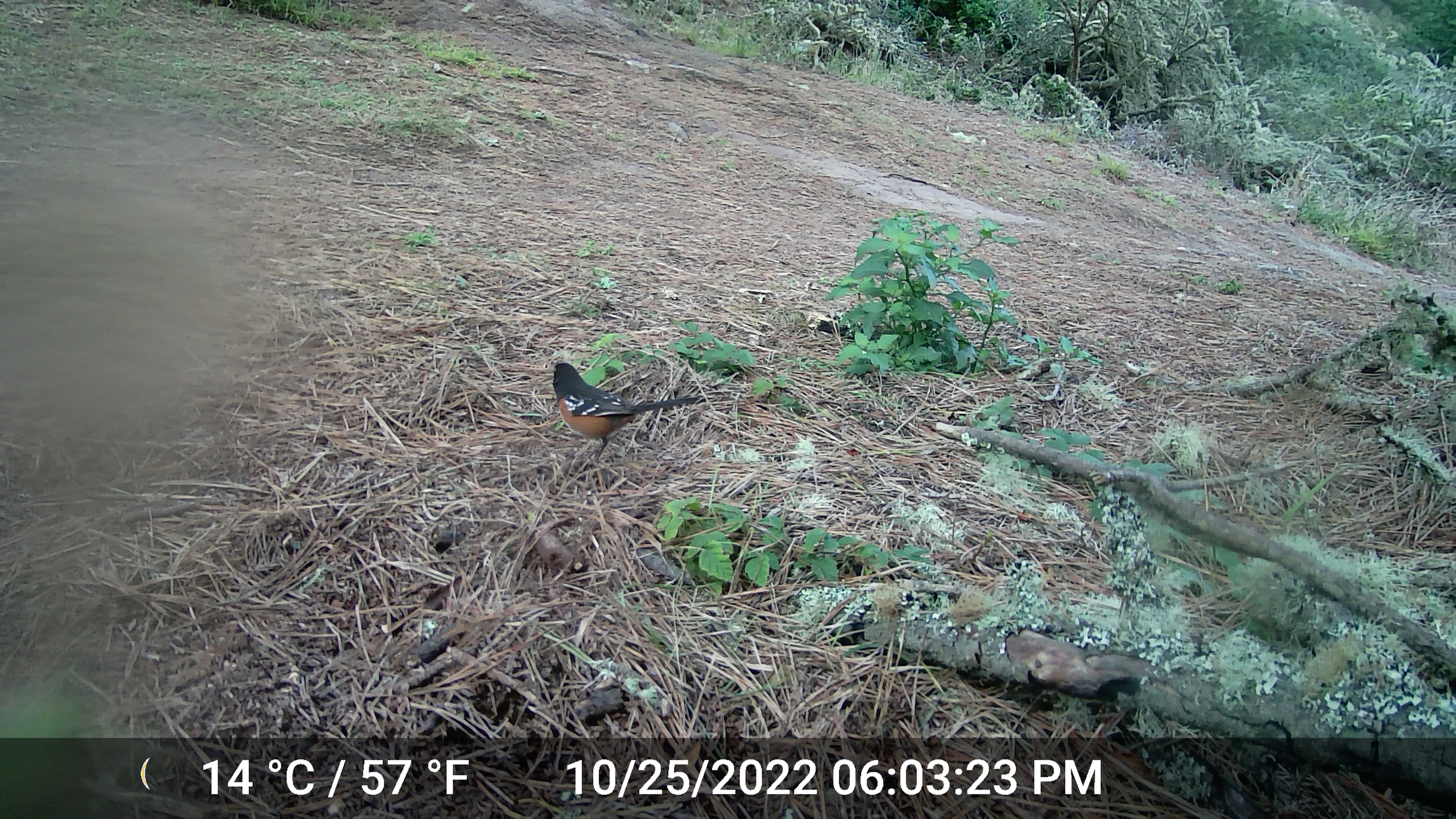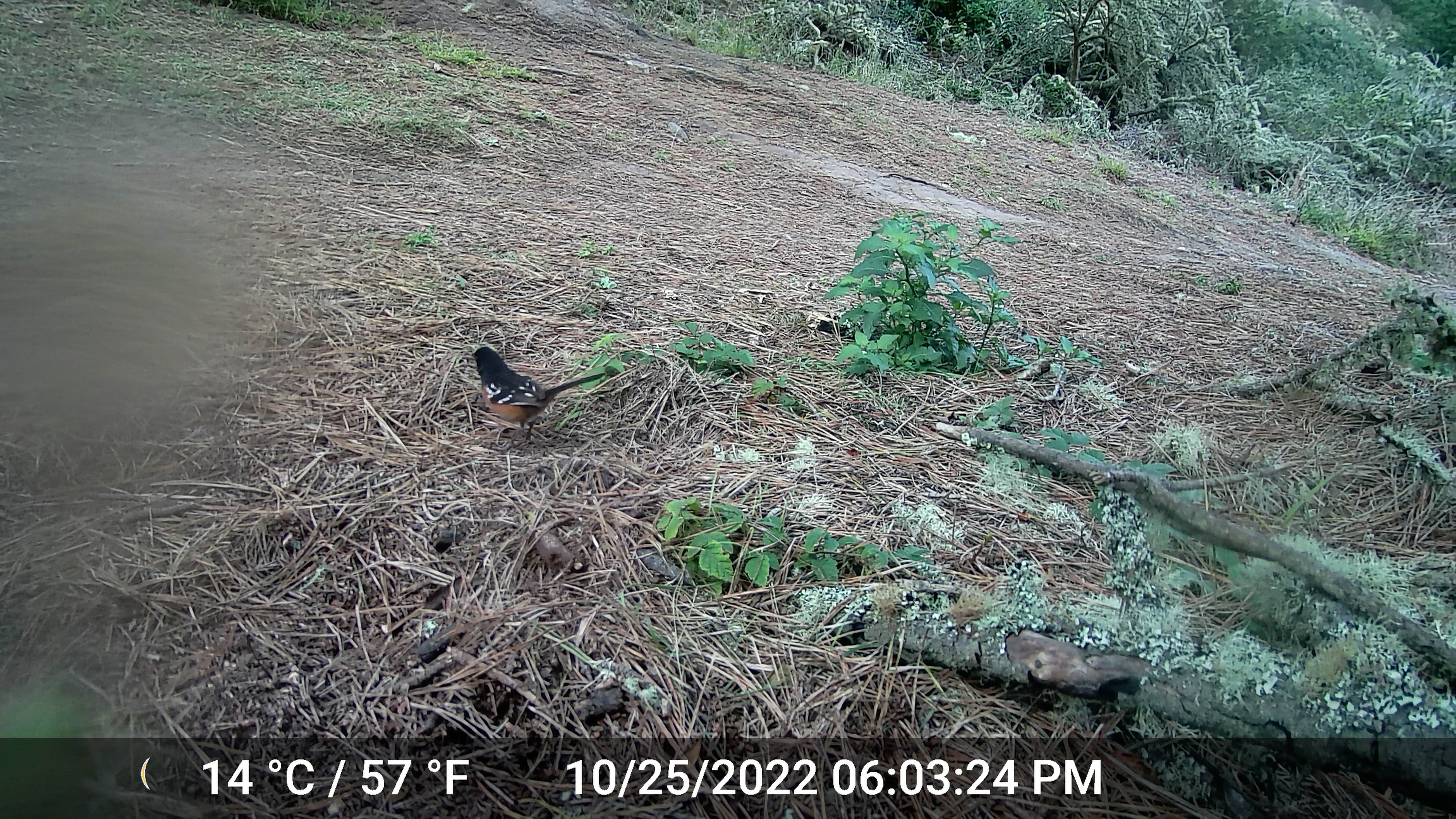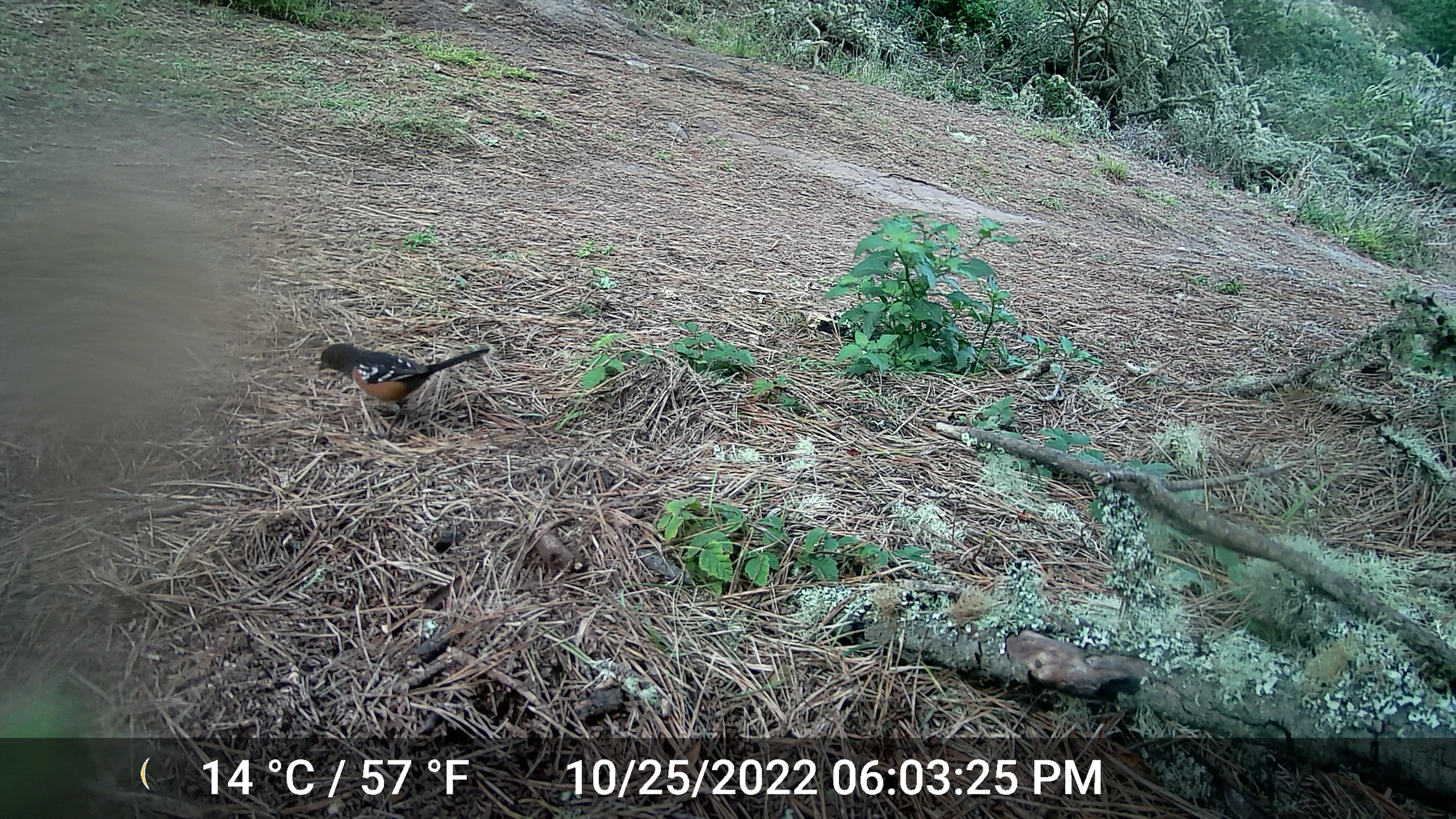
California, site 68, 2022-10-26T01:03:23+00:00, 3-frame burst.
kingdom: Animalia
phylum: Chordata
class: Aves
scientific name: Aves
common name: bird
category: unknown bird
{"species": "unknown bird (bird) (Aves)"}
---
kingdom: Animalia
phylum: Chordata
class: Aves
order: Passeriformes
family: Passerellidae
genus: Melozone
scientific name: Melozone crissalis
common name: california towhee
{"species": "california towhee (Melozone crissalis)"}